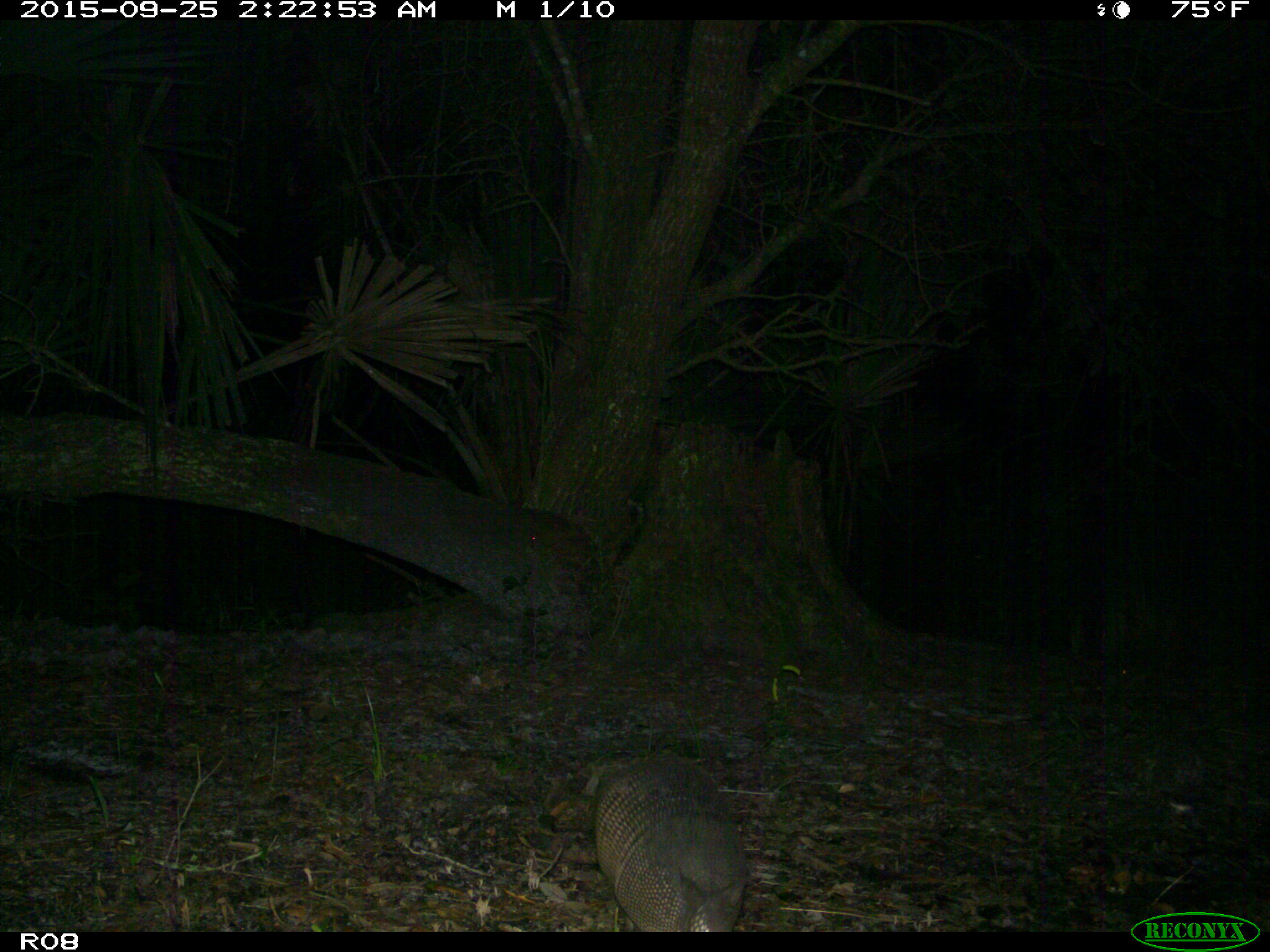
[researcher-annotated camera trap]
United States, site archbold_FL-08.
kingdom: Animalia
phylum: Chordata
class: Mammalia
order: Cingulata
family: Dasypodidae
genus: Dasypus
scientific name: Dasypus novemcinctus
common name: nine-banded armadillo